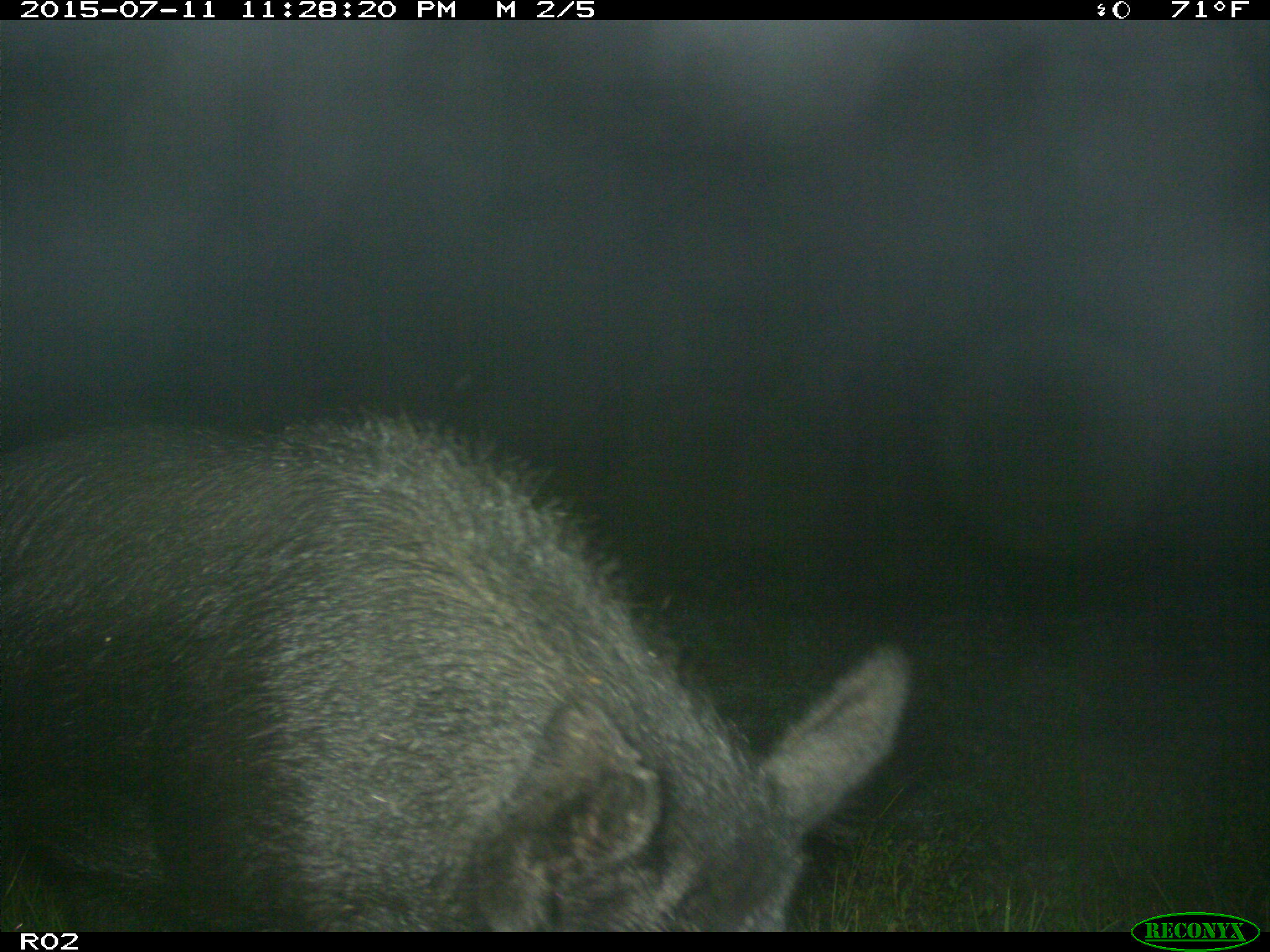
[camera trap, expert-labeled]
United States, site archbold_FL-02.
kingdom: Animalia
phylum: Chordata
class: Mammalia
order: Artiodactyla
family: Suidae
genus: Sus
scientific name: Sus scrofa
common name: wild boar